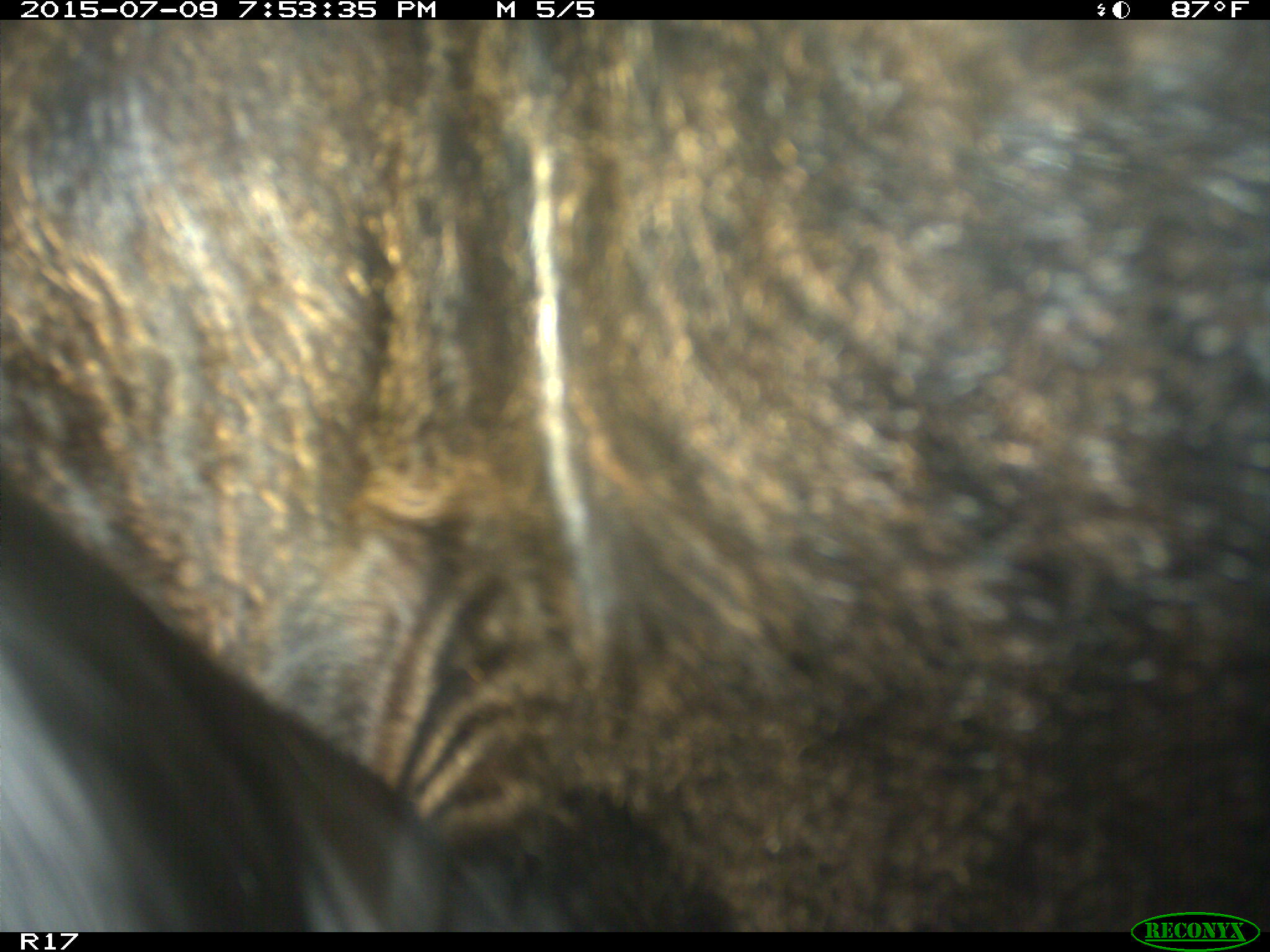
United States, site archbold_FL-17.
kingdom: Animalia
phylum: Chordata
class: Mammalia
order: Artiodactyla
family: Bovidae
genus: Bos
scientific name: Bos taurus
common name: domestic cow